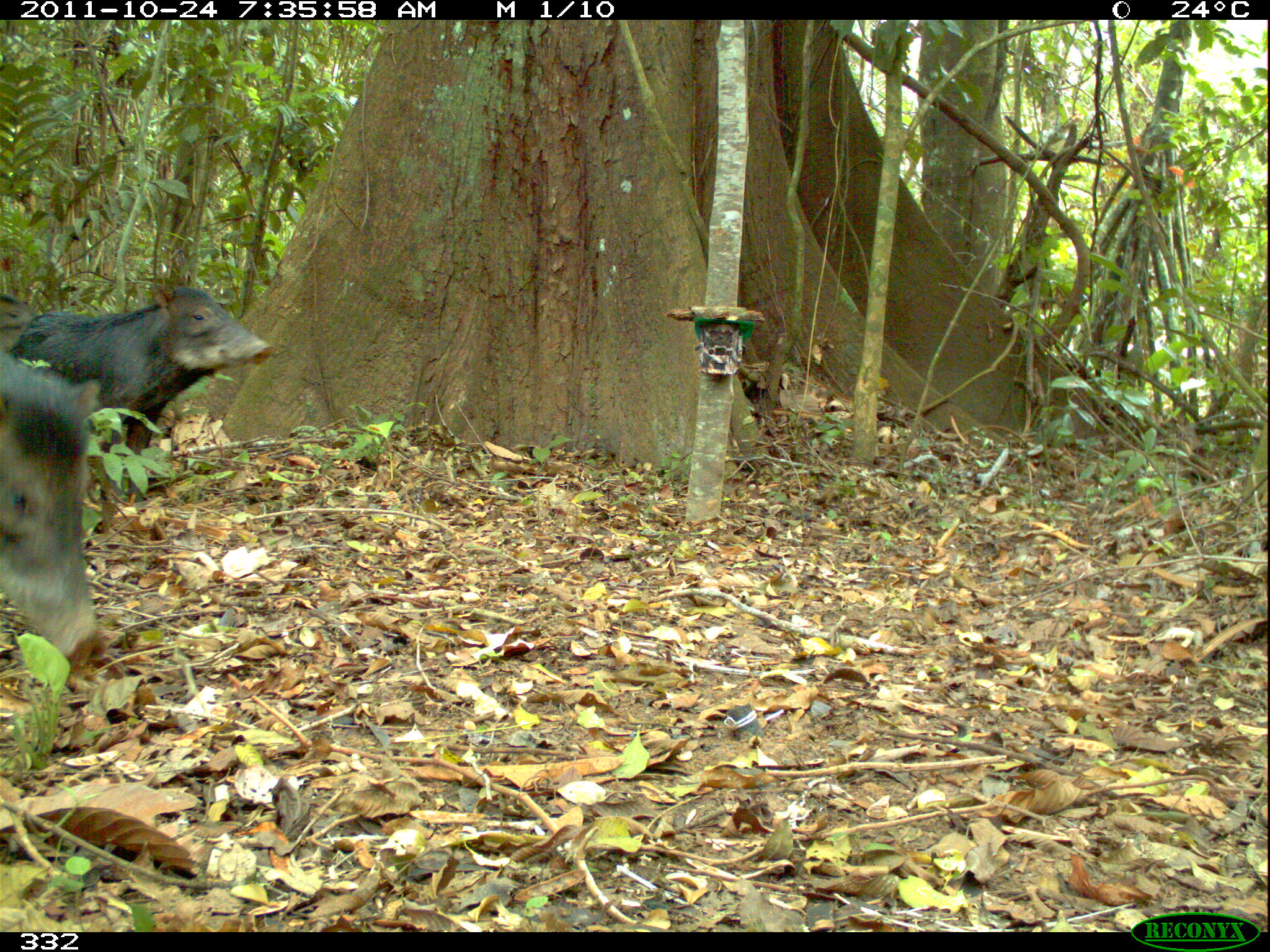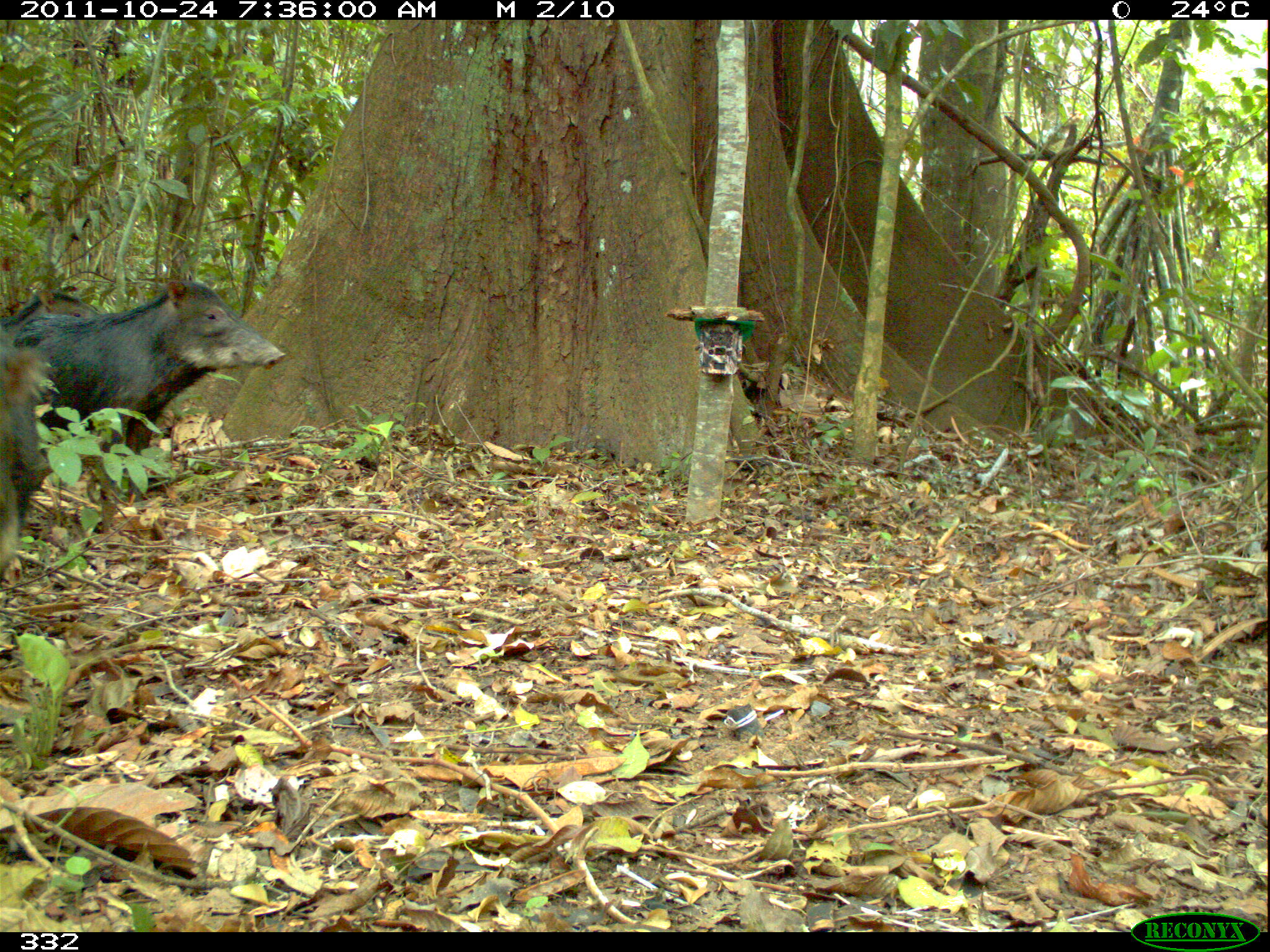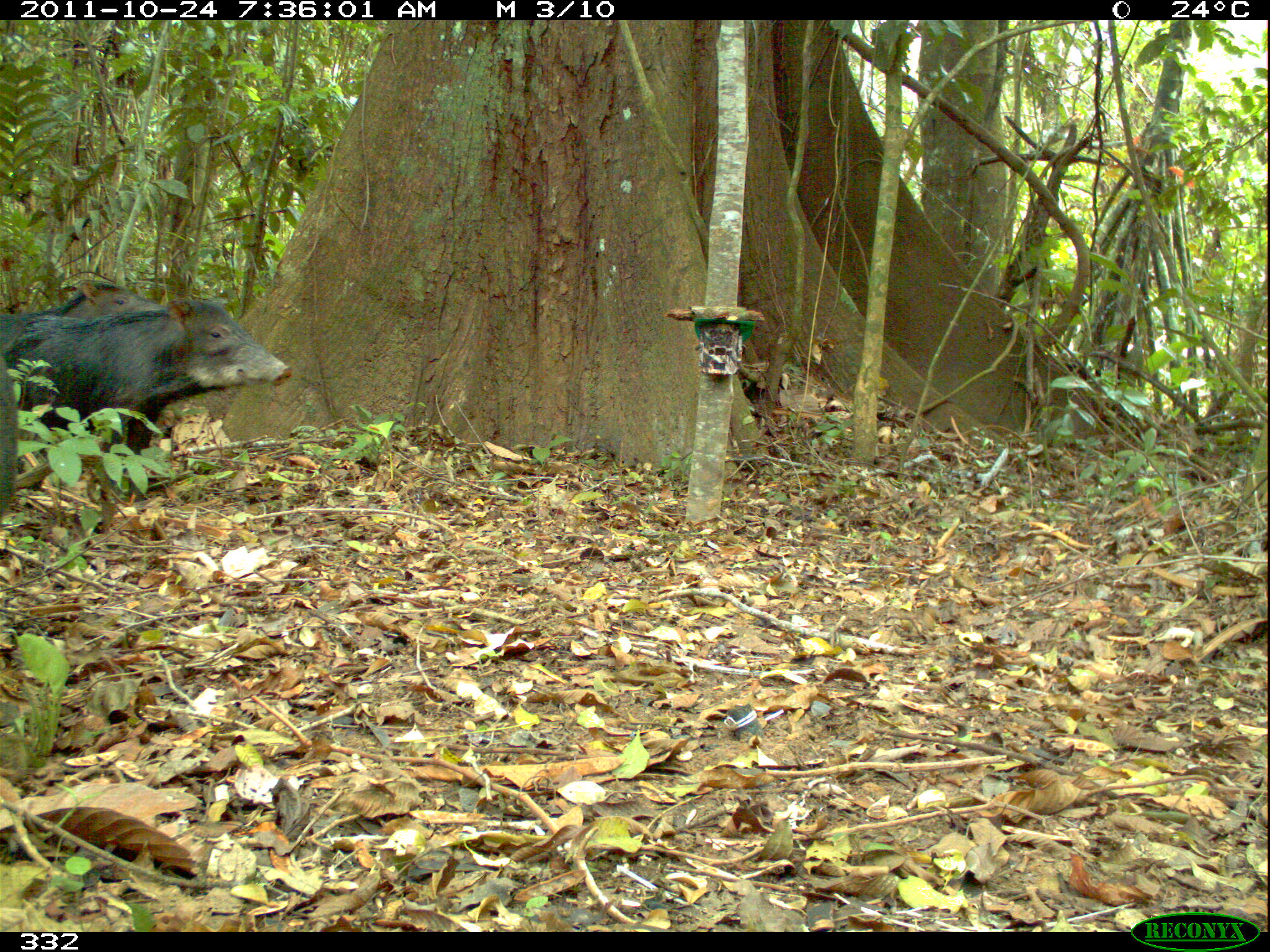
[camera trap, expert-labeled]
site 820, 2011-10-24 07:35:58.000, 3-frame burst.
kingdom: Animalia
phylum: Chordata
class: Mammalia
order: Artiodactyla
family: Tayassuidae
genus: Tayassu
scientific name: Tayassu pecari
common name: white-lipped peccary